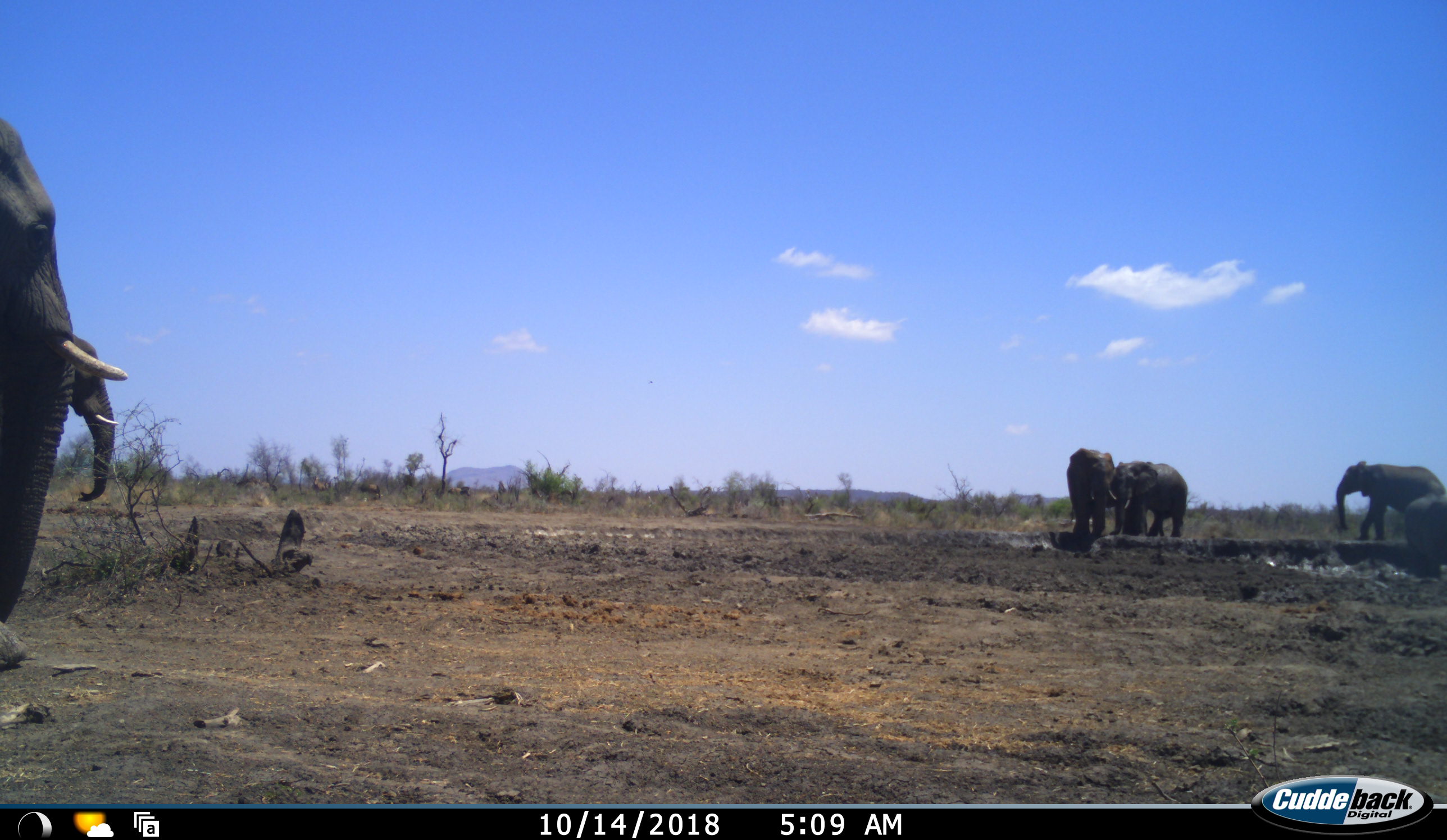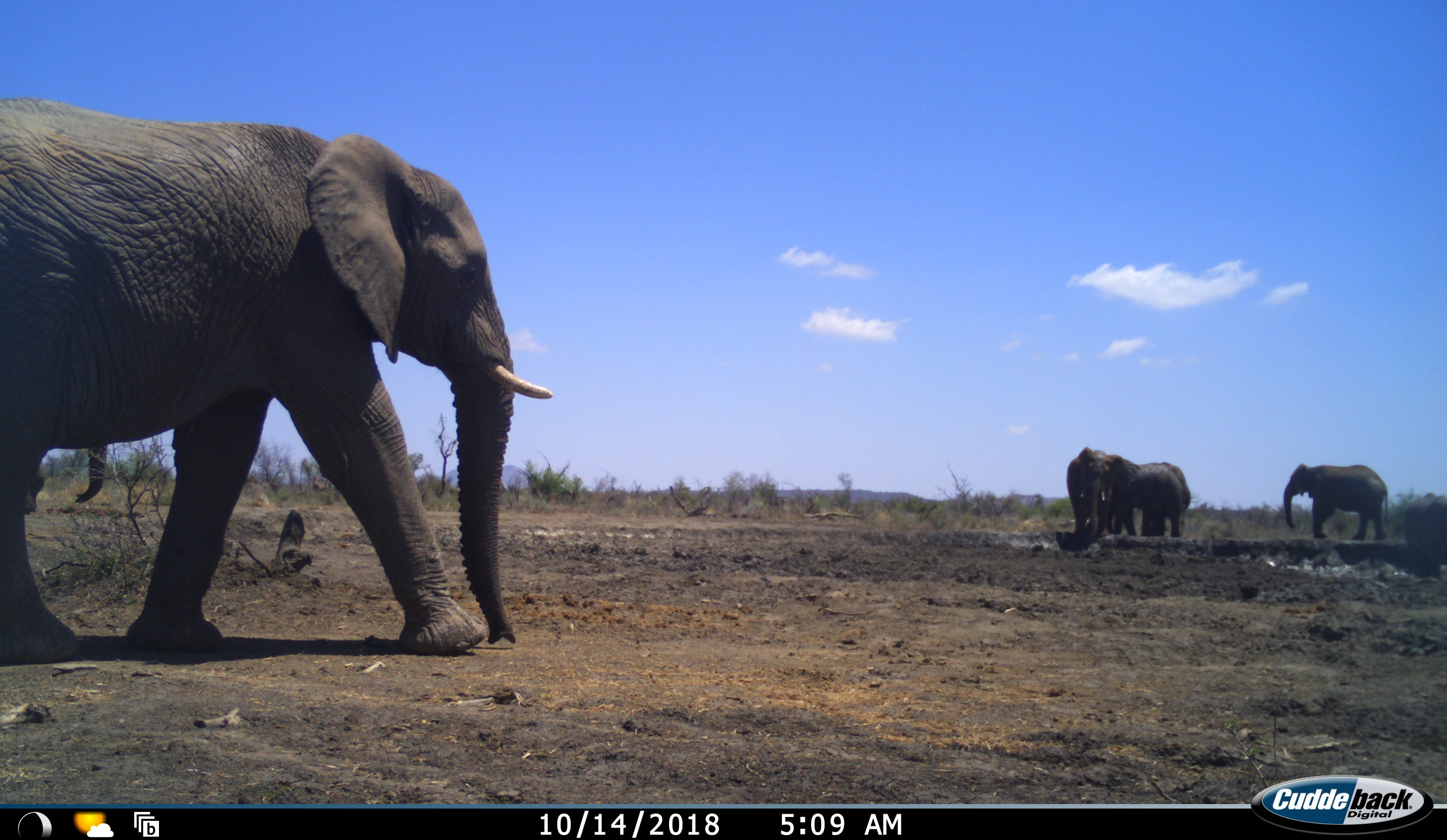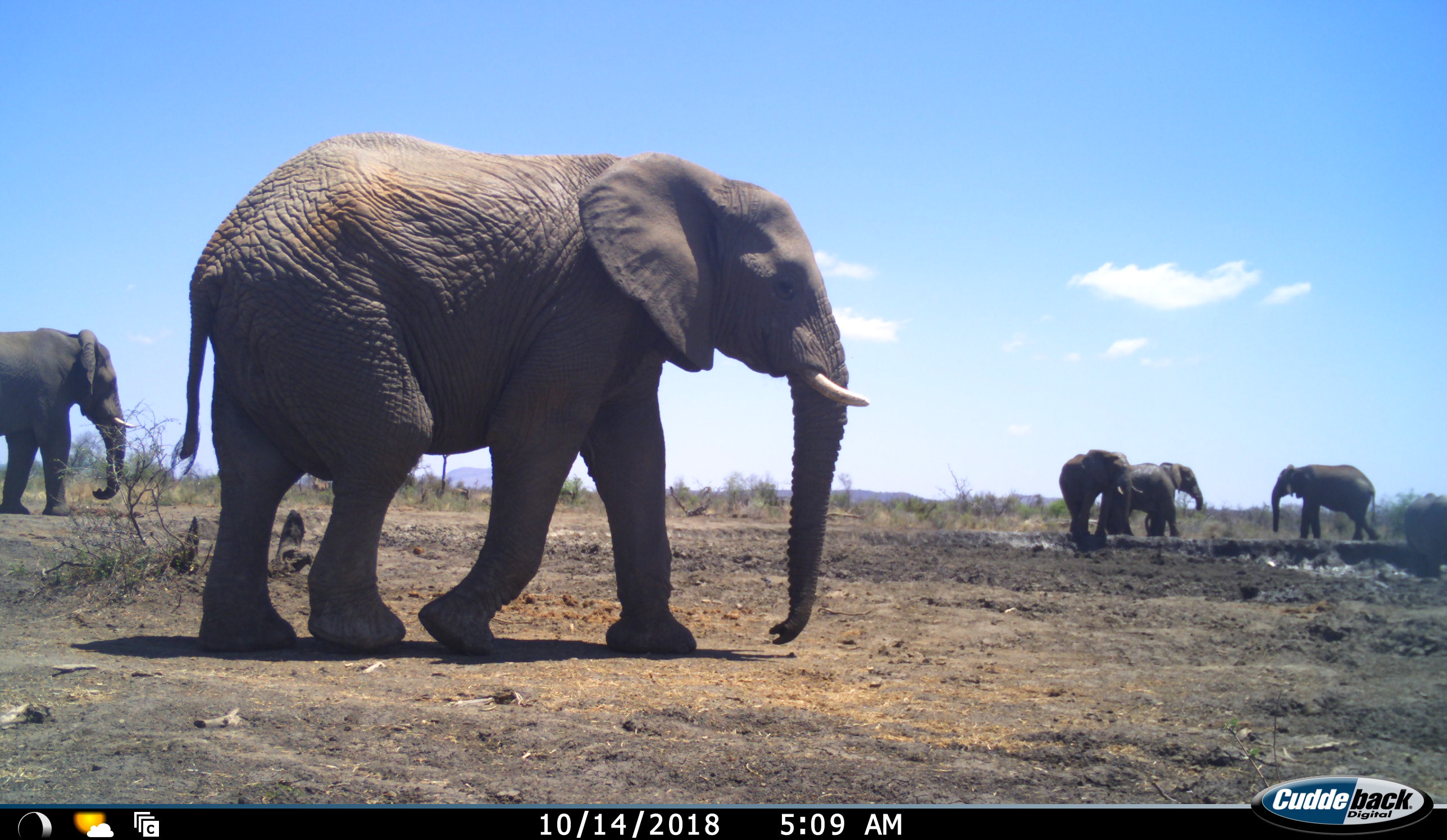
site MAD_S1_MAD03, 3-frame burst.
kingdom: Animalia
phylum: Chordata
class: Mammalia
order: Proboscidea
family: Elephantidae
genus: Loxodonta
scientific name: Loxodonta africana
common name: african bush elephant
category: elephant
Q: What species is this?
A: Elephant (african bush elephant) (Loxodonta africana).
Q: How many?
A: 6.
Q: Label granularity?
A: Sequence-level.